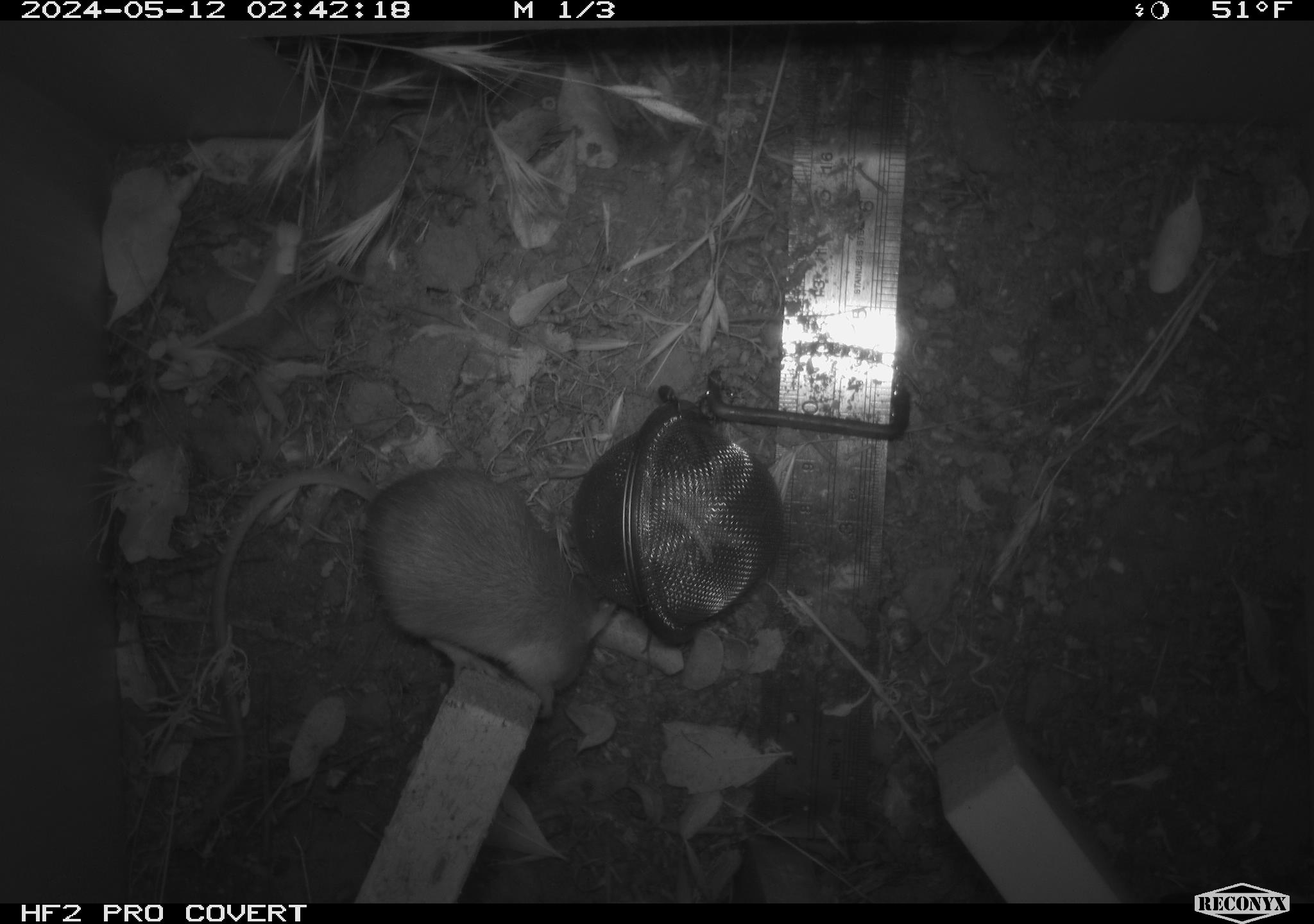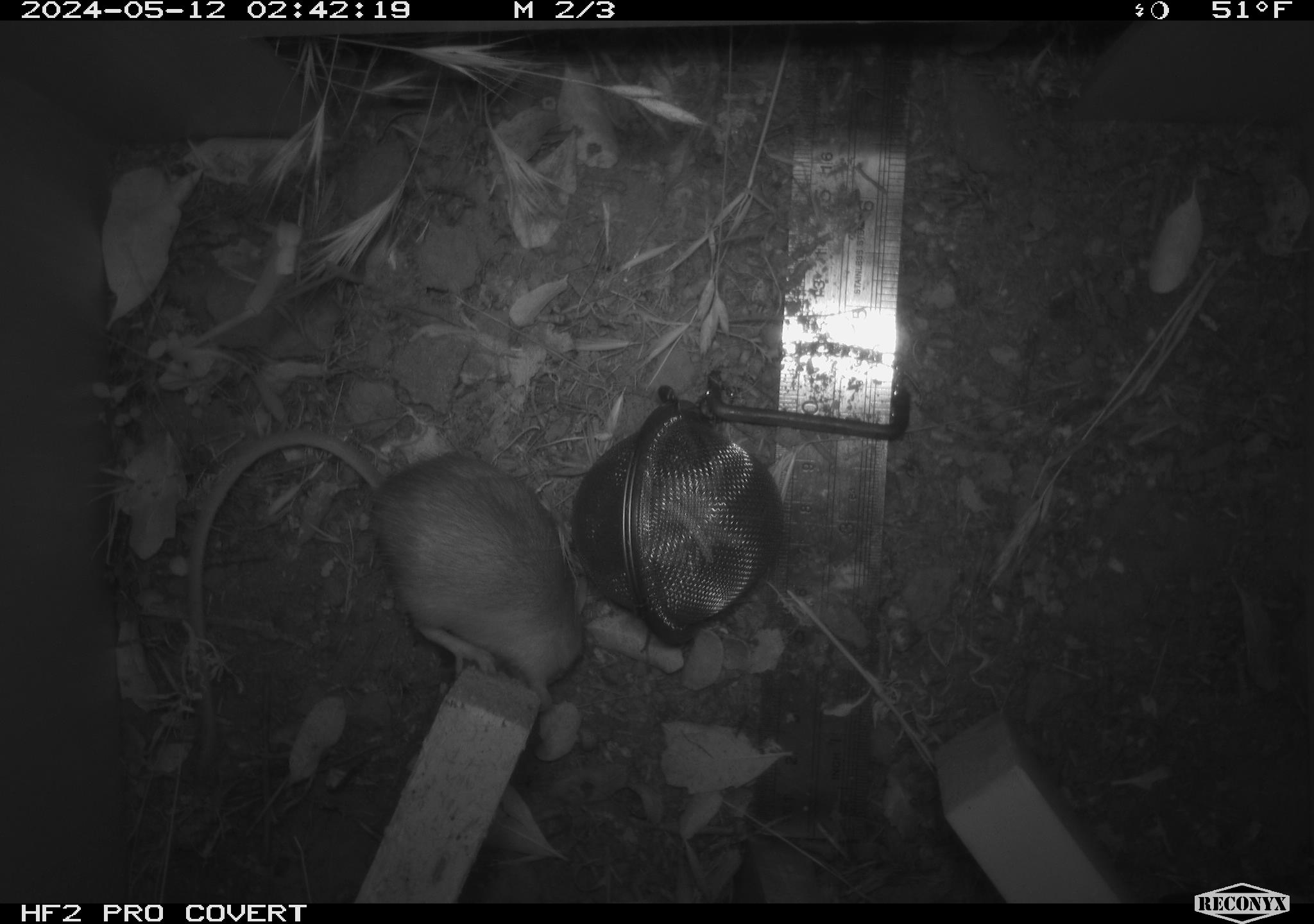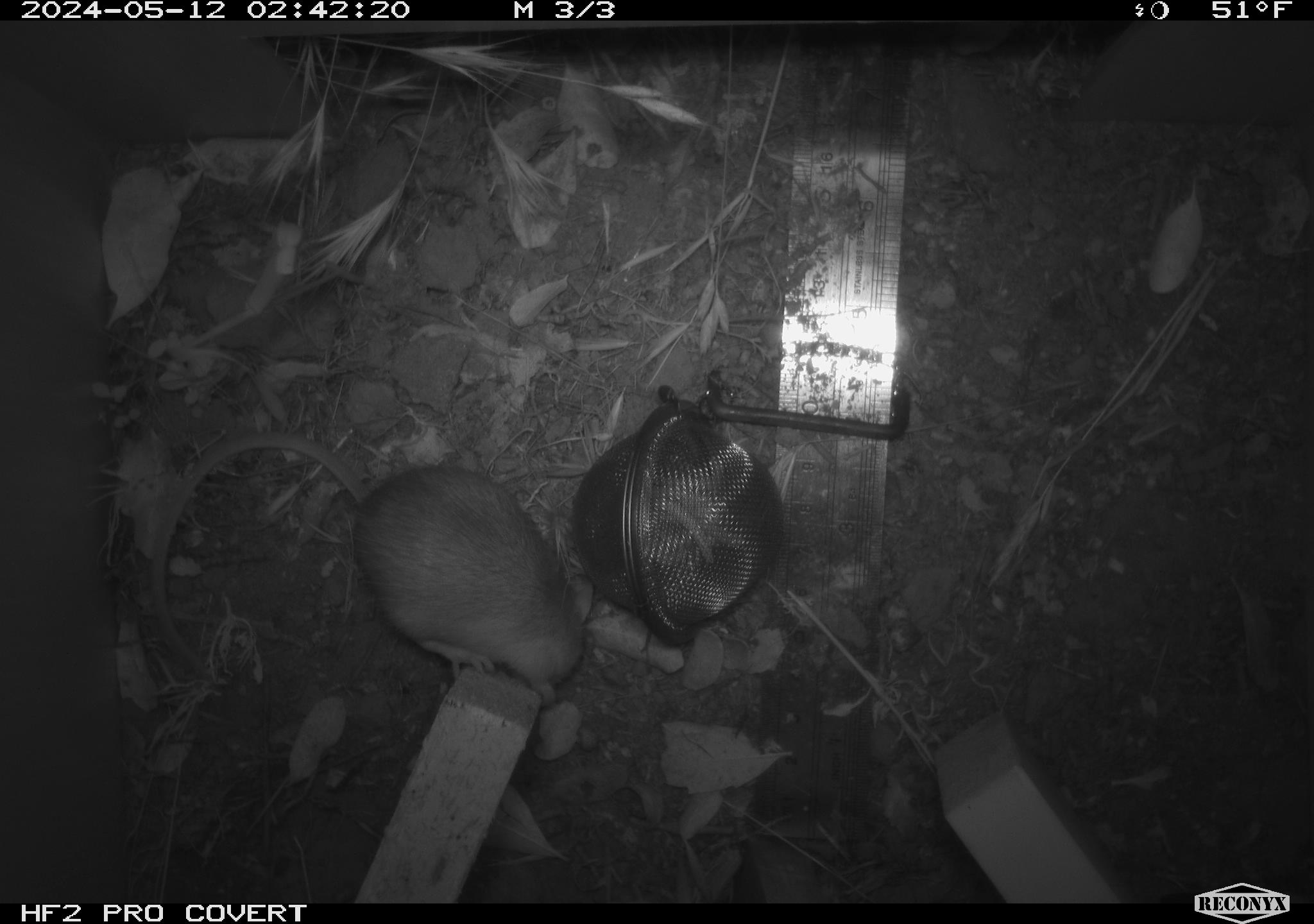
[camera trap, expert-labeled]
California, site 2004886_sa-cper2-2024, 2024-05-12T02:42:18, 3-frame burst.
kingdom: Animalia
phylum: Chordata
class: Mammalia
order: Rodentia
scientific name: Rodentia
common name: rodent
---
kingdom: Animalia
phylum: Chordata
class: Mammalia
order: Rodentia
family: Heteromyidae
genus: Dipodomys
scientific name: Dipodomys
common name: kangaroo rats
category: dipodomys species